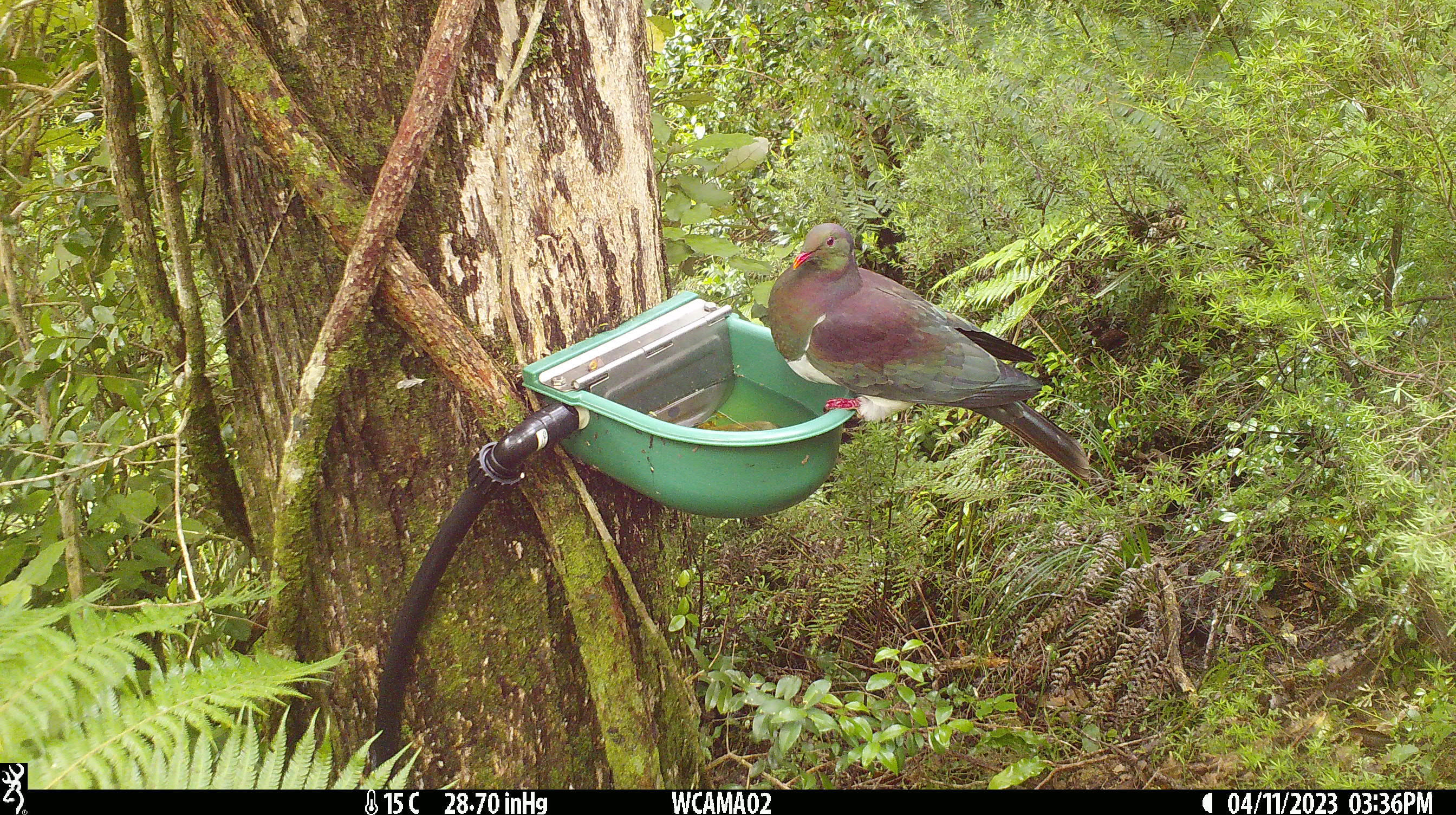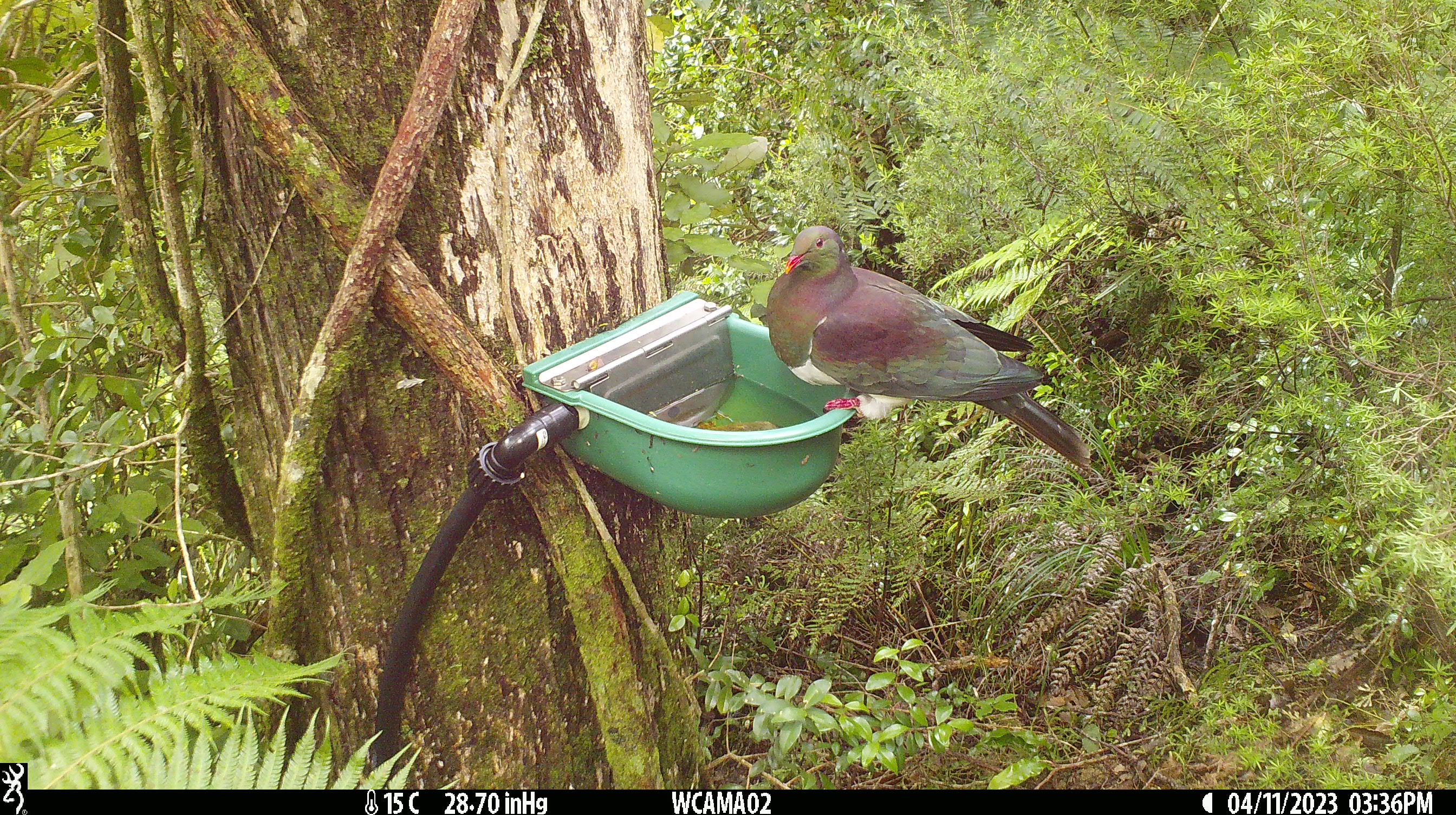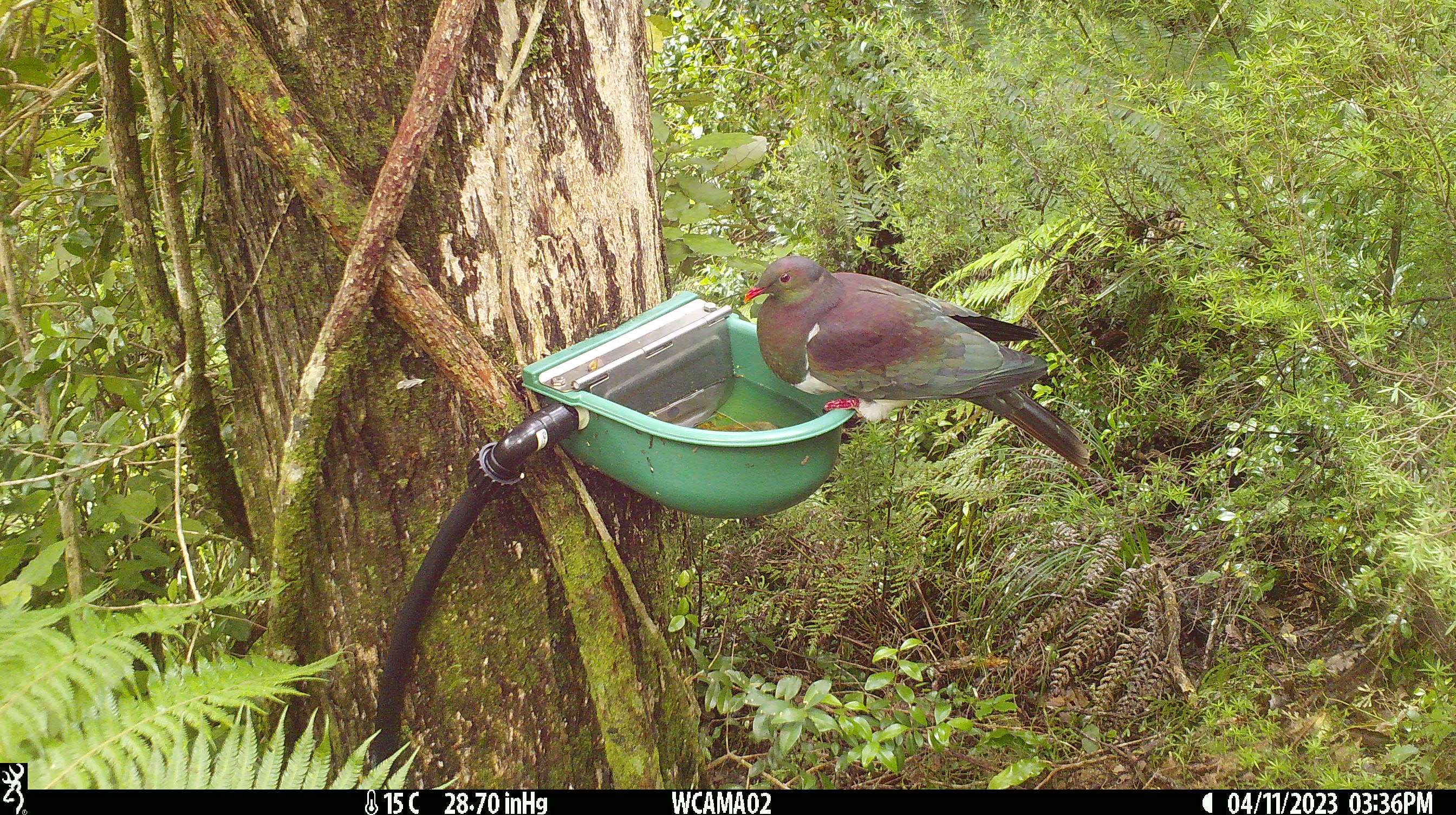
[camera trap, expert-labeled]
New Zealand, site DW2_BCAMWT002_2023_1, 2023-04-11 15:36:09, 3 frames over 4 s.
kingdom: Animalia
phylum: Chordata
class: Aves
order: Columbiformes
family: Columbidae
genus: Hemiphaga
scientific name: Hemiphaga novaeseelandiae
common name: new zealand pigeon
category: kereru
Kereru (new zealand pigeon) (Hemiphaga novaeseelandiae).